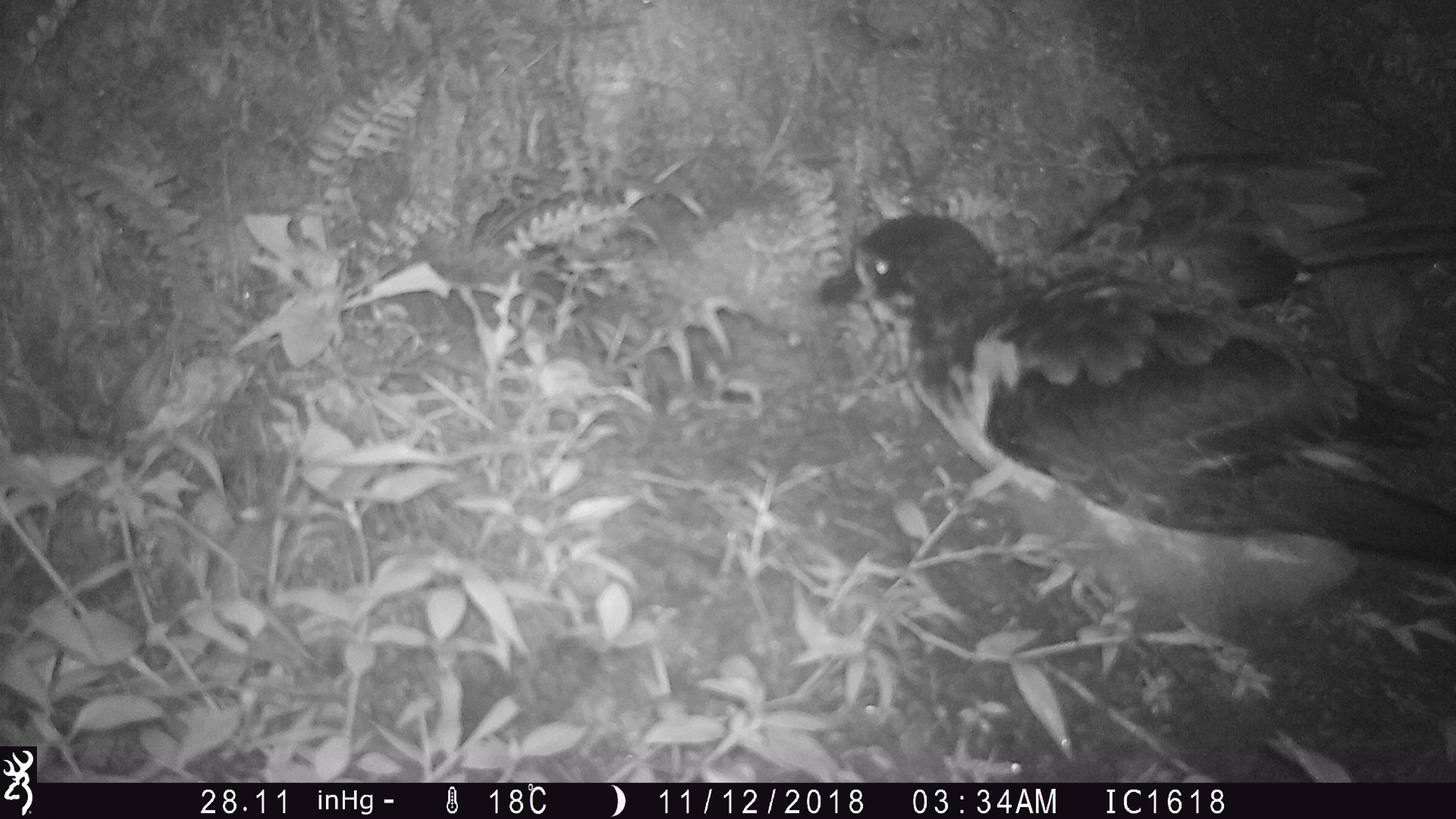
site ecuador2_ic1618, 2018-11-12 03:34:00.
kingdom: Animalia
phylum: Chordata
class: Aves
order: Procellariiformes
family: Procellariidae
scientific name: Procellariidae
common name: petrel chick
Petrel chick (Procellariidae).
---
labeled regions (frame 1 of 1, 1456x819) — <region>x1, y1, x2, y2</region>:
petrel chick: <region>814, 207, 1456, 630</region>